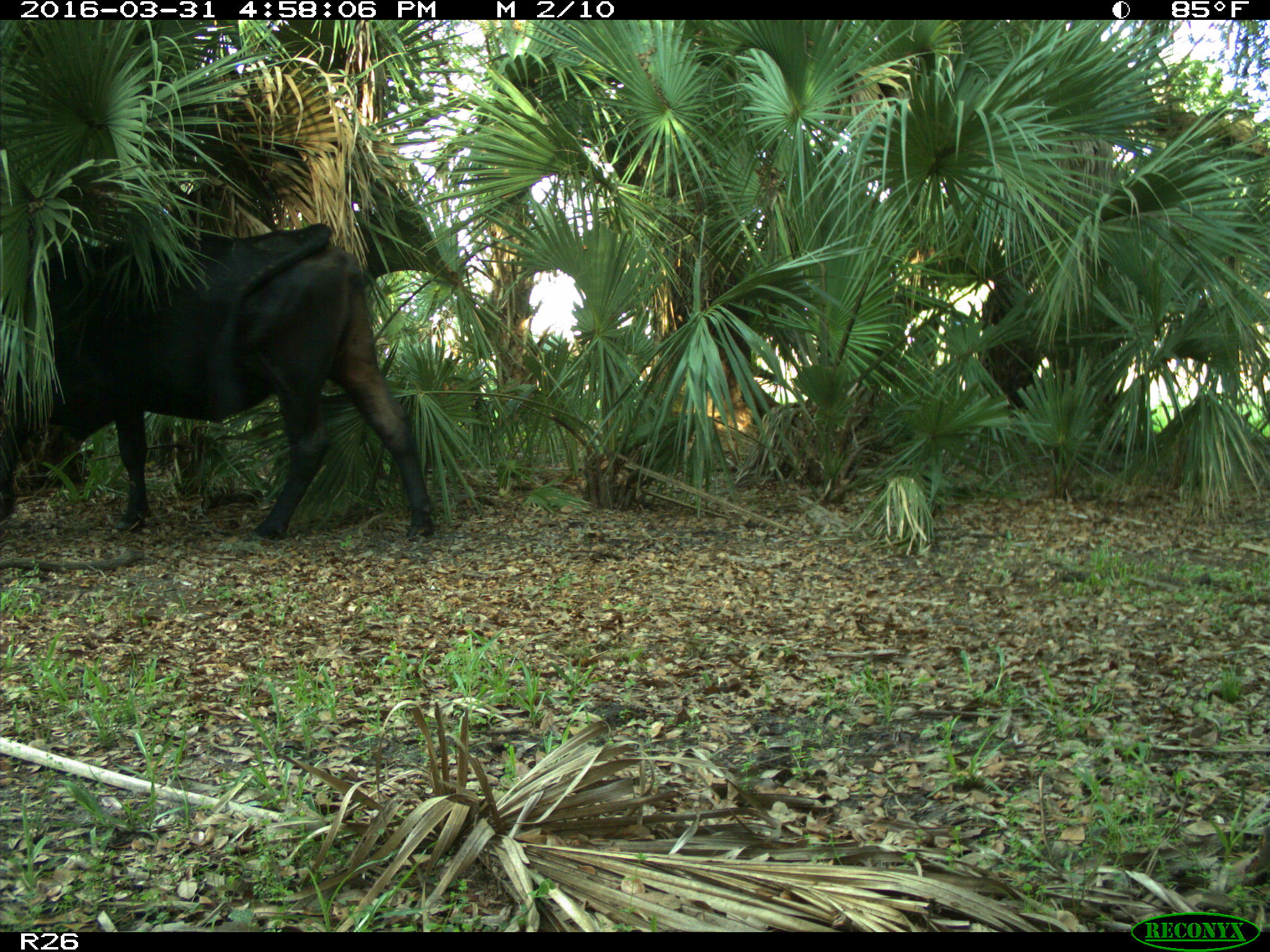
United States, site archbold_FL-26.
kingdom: Animalia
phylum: Chordata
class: Mammalia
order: Artiodactyla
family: Bovidae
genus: Bos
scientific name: Bos taurus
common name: domestic cow